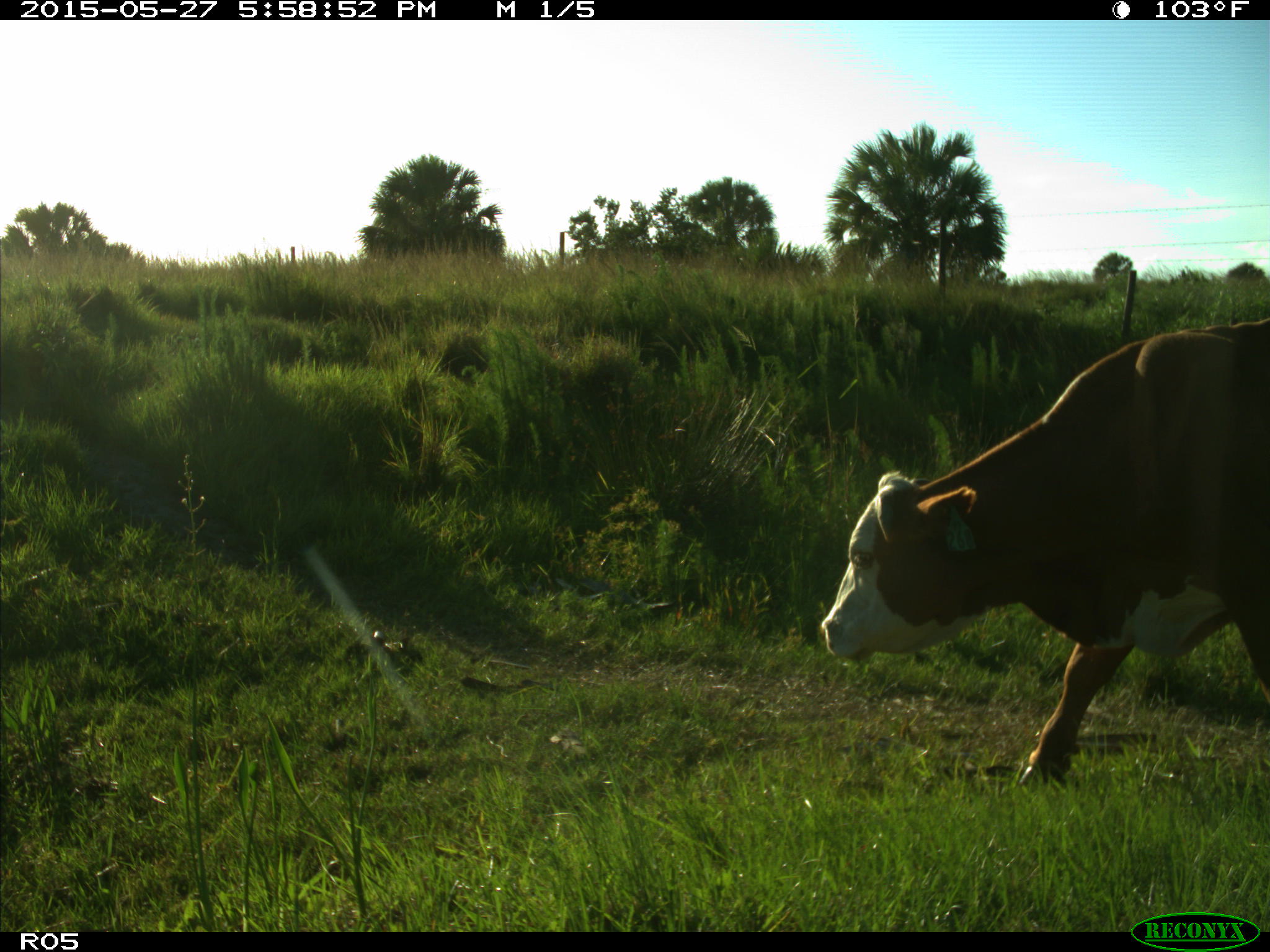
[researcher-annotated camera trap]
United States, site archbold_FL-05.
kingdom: Animalia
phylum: Chordata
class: Mammalia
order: Artiodactyla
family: Bovidae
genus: Bos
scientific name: Bos taurus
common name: domestic cow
Bos taurus (domestic cow).